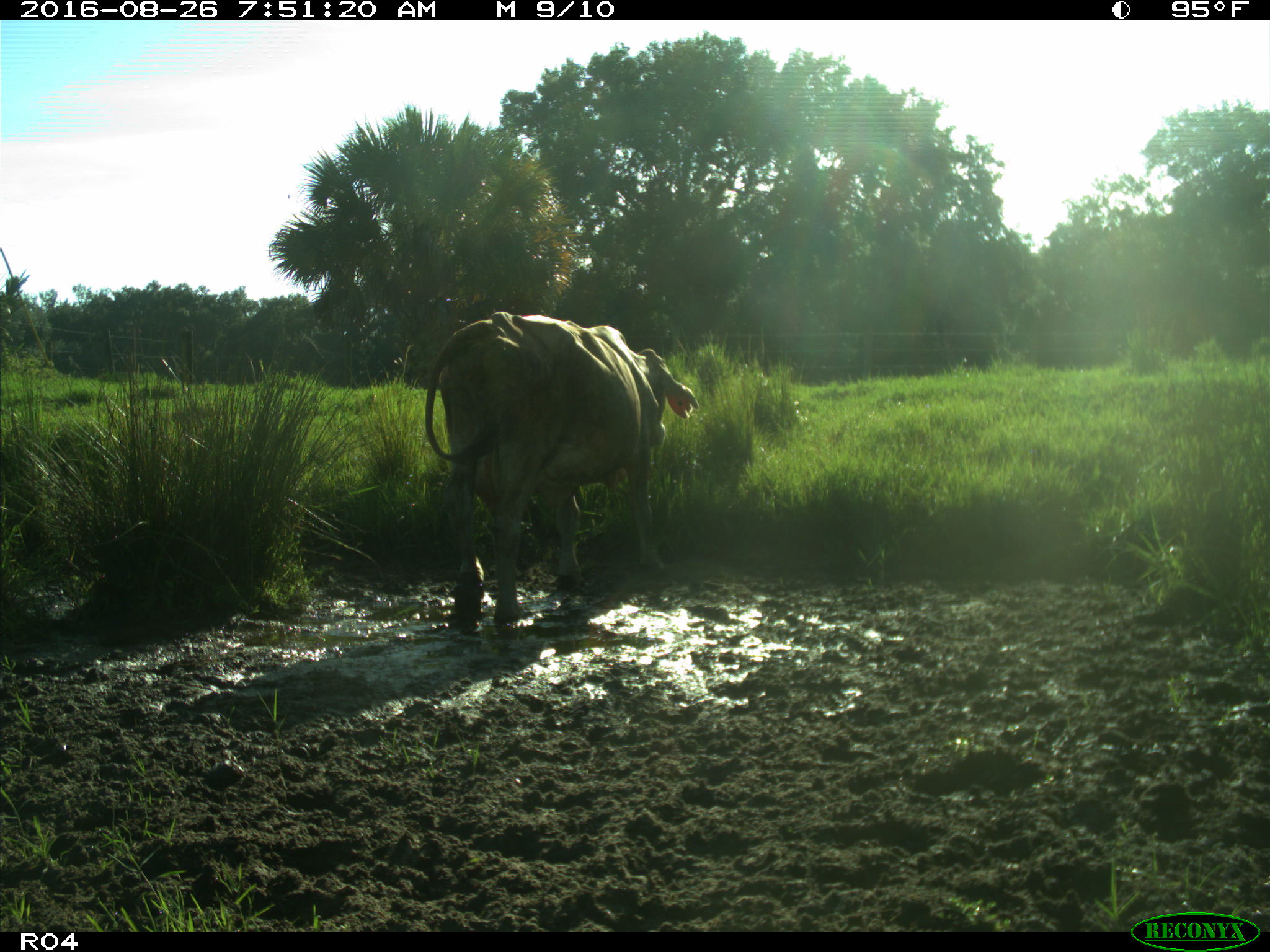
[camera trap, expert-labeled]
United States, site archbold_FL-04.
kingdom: Animalia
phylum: Chordata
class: Mammalia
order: Artiodactyla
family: Bovidae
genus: Bos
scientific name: Bos taurus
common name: domestic cow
Bos taurus (domestic cow).